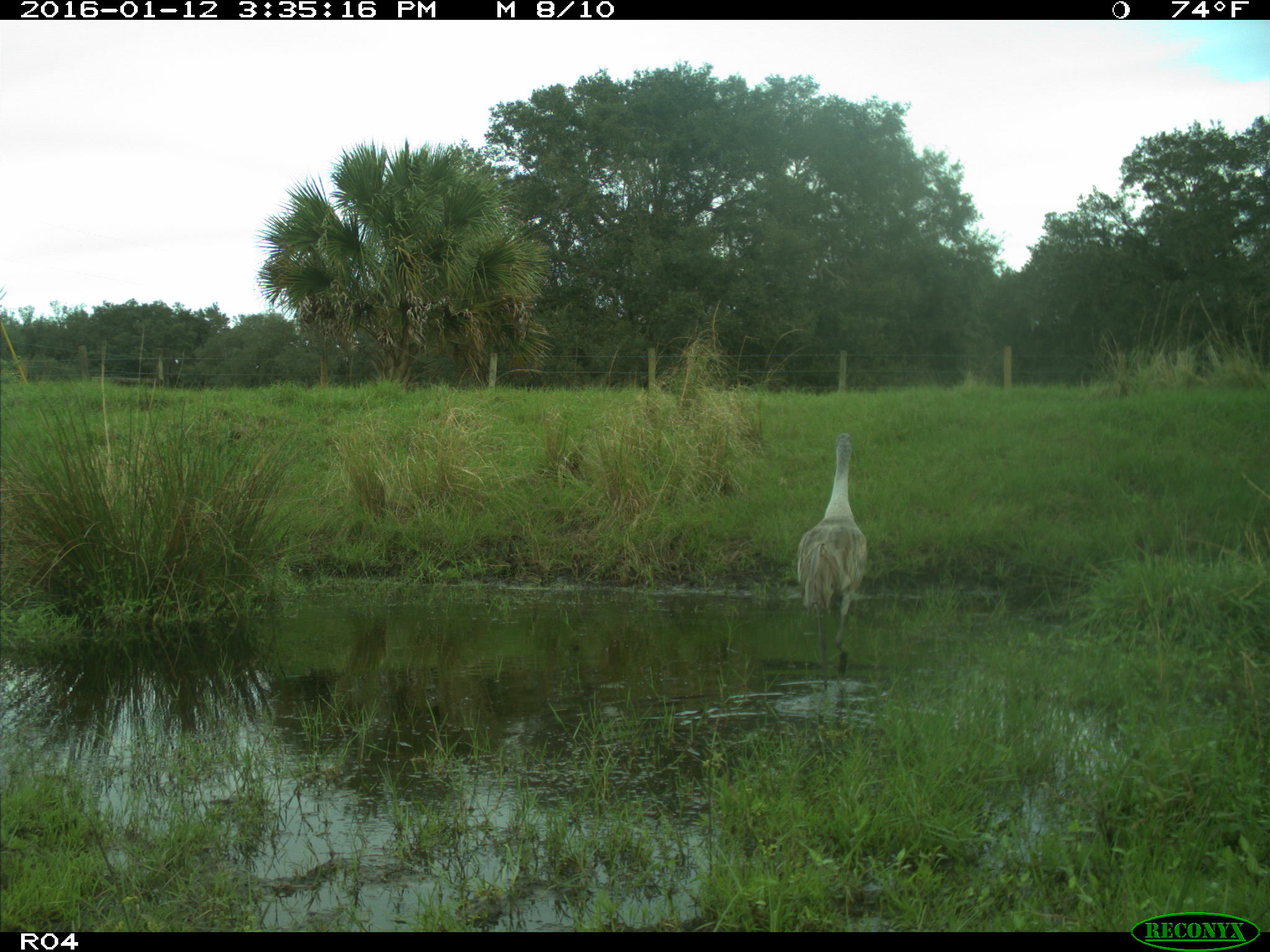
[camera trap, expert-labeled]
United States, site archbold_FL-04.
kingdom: Animalia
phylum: Chordata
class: Aves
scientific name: Aves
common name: birds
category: unidentified bird